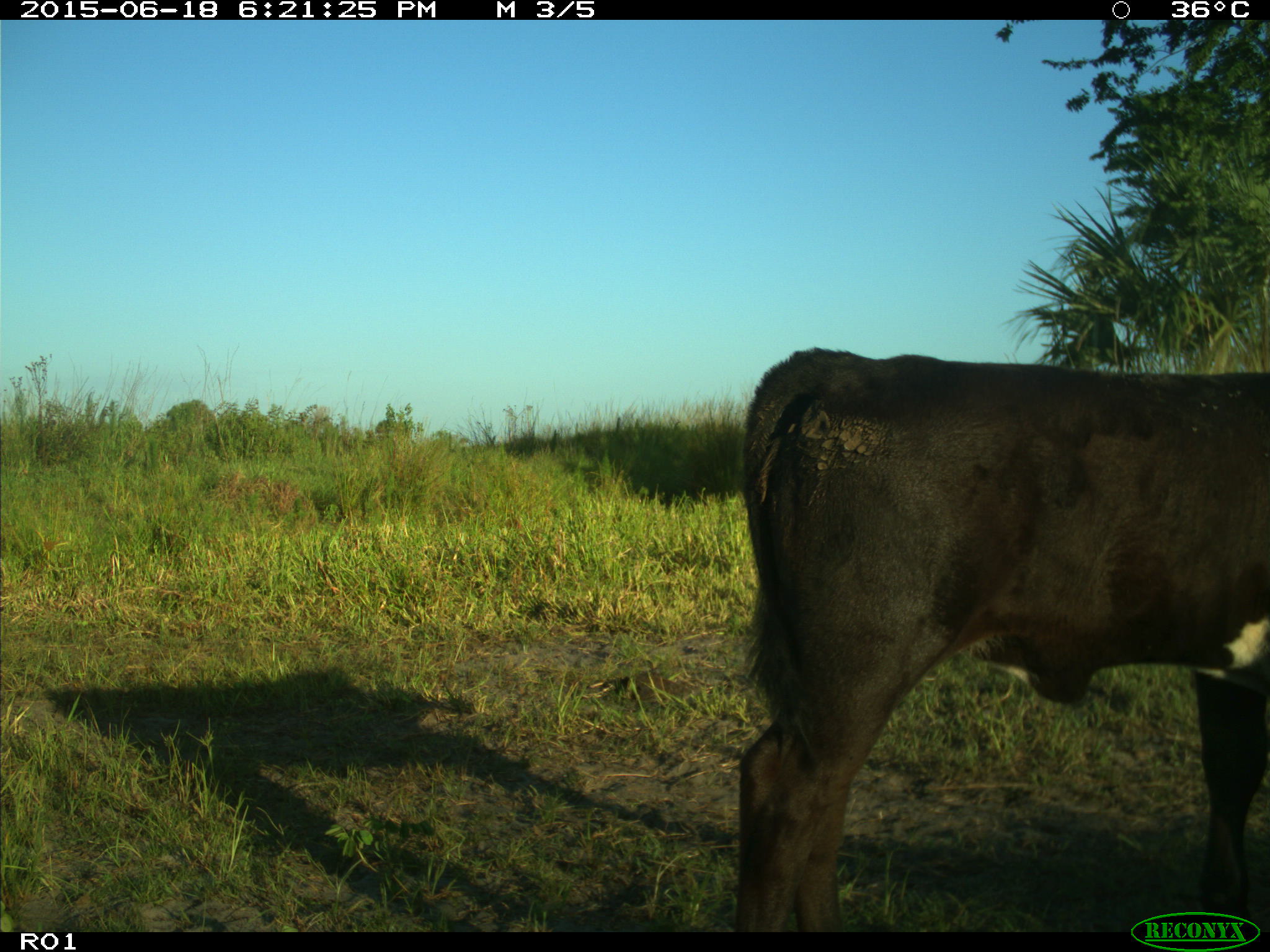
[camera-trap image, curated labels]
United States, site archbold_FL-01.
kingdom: Animalia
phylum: Chordata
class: Mammalia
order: Artiodactyla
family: Bovidae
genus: Bos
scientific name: Bos taurus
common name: domestic cow